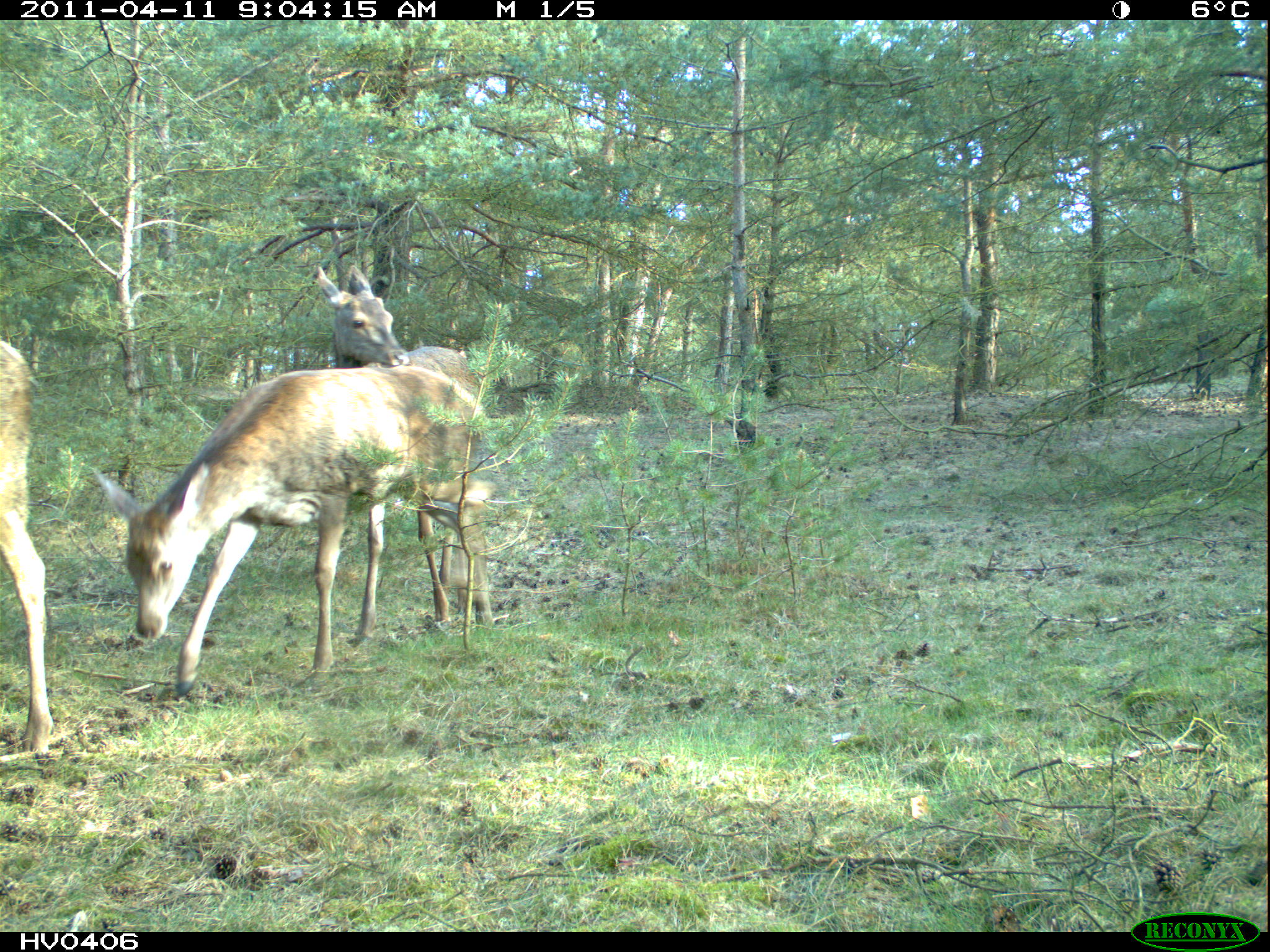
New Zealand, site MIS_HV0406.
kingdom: Animalia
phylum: Chordata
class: Mammalia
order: Artiodactyla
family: Cervidae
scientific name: Cervidae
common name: deer